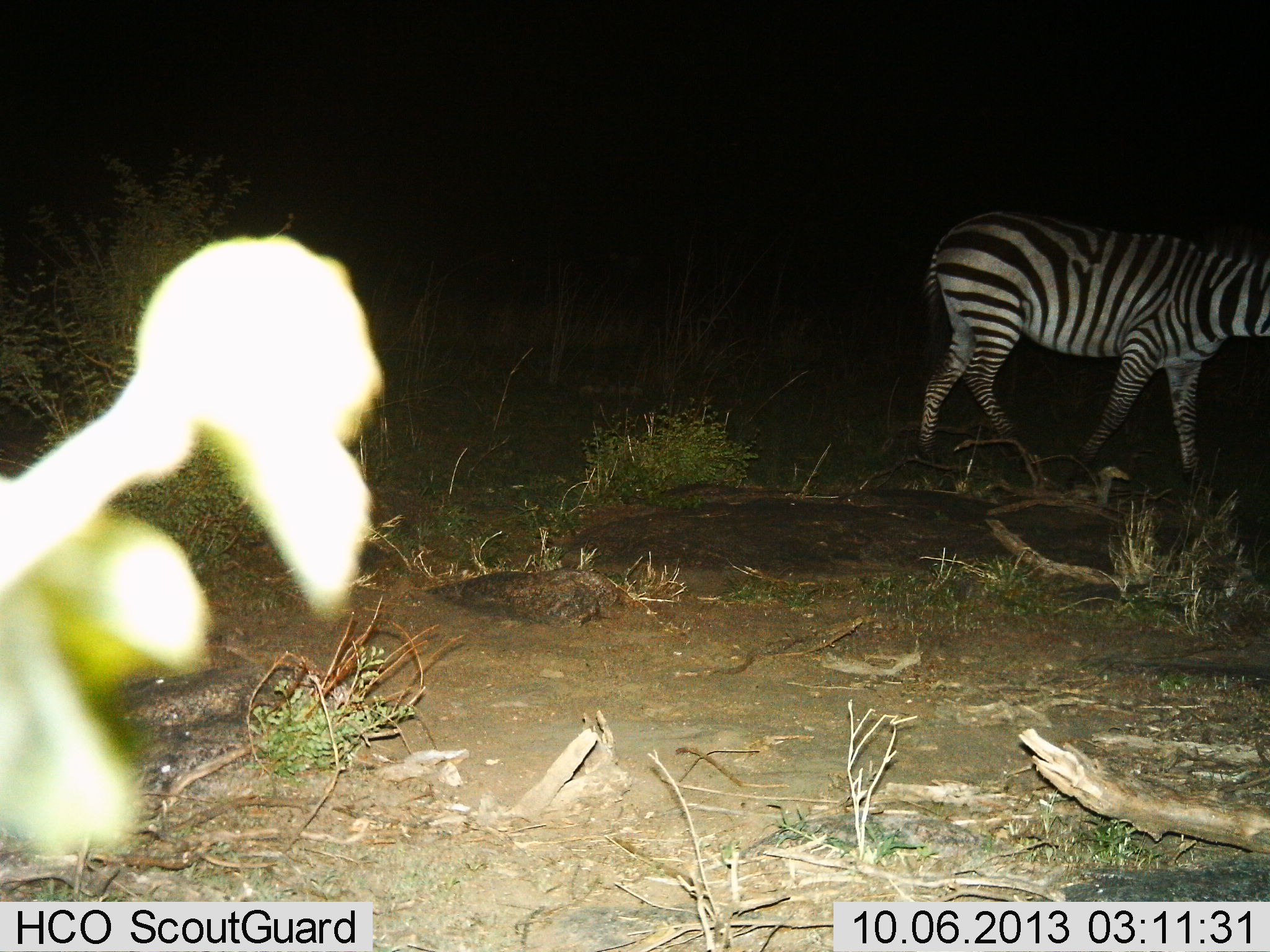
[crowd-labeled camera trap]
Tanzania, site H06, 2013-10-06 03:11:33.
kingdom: Animalia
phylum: Chordata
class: Mammalia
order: Perissodactyla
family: Equidae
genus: Equus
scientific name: Equus quagga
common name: plains zebra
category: zebra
Zebra (plains zebra) (Equus quagga), count 1. Behavior (volunteer vote fractions): standing 27%, resting 0%, moving 73%, interacting 0%. Young present (vote fraction): 0%. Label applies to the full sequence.